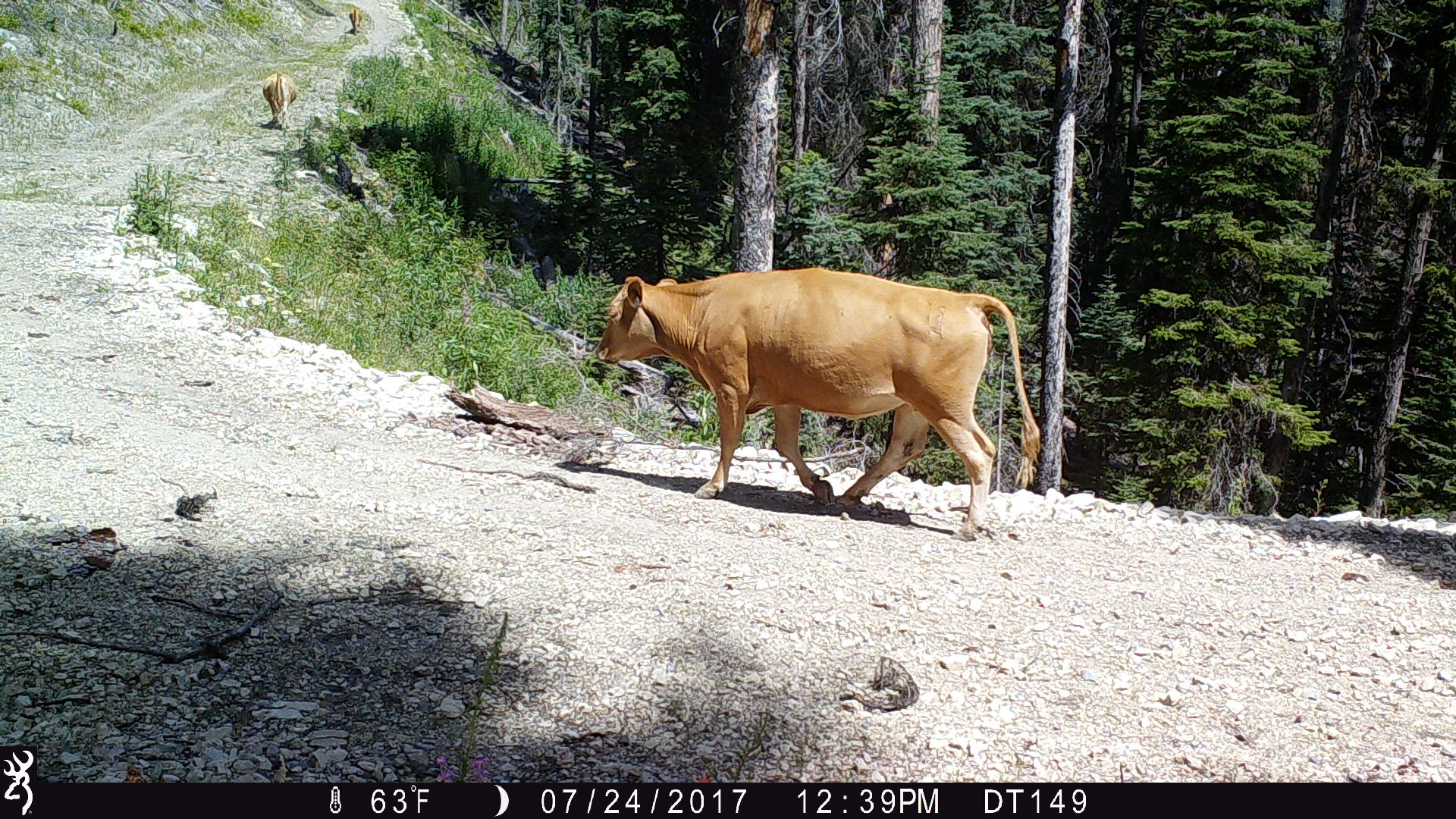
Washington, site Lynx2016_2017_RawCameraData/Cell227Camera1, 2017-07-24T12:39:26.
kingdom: Animalia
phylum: Chordata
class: Mammalia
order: Artiodactyla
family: Bovidae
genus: Bos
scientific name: Bos taurus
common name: domestic cattle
Domestic cattle (Bos taurus). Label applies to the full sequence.